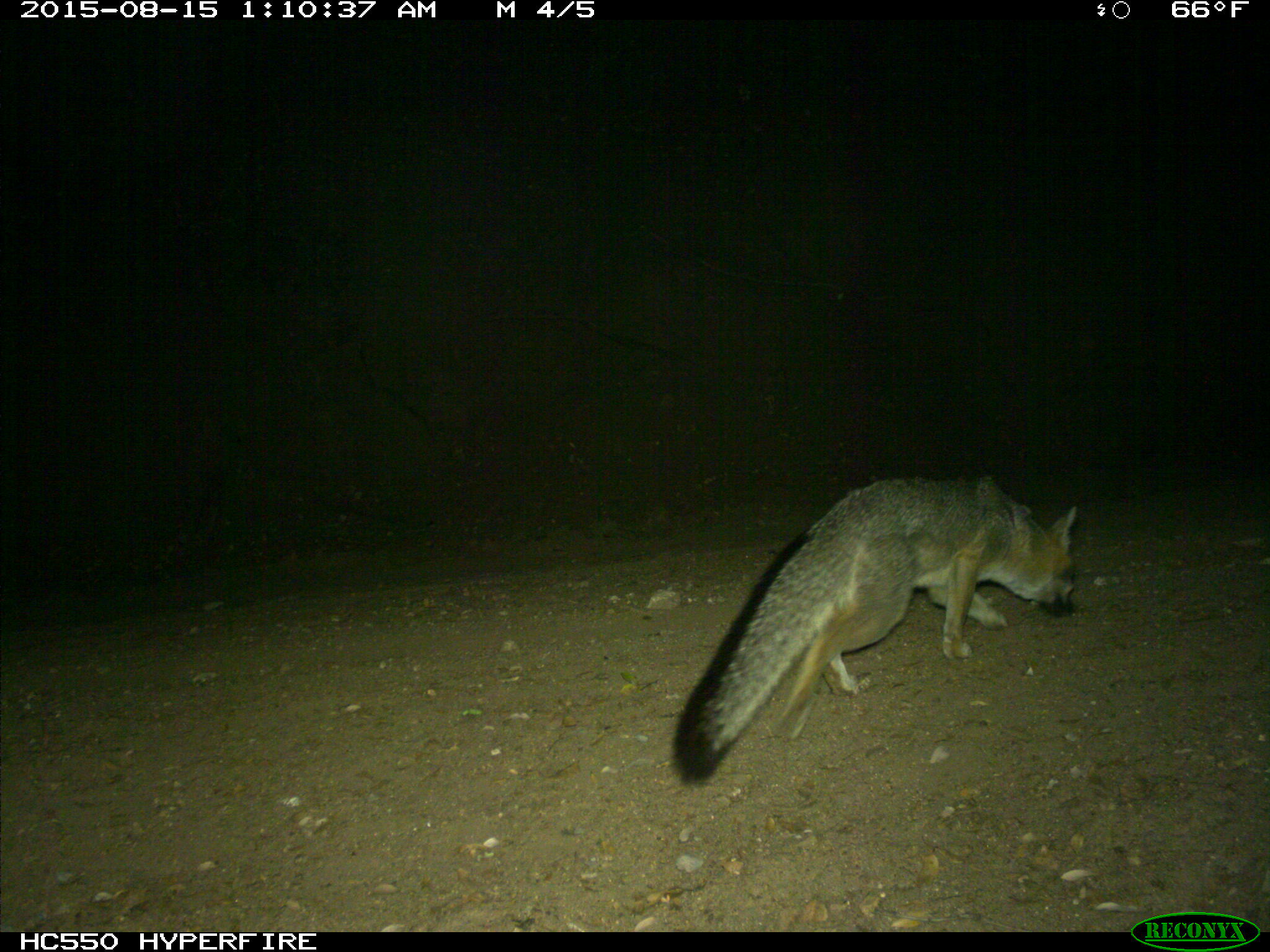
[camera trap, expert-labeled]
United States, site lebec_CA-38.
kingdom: Animalia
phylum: Chordata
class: Mammalia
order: Carnivora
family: Canidae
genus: Urocyon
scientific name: Urocyon cinereoargenteus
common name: gray fox